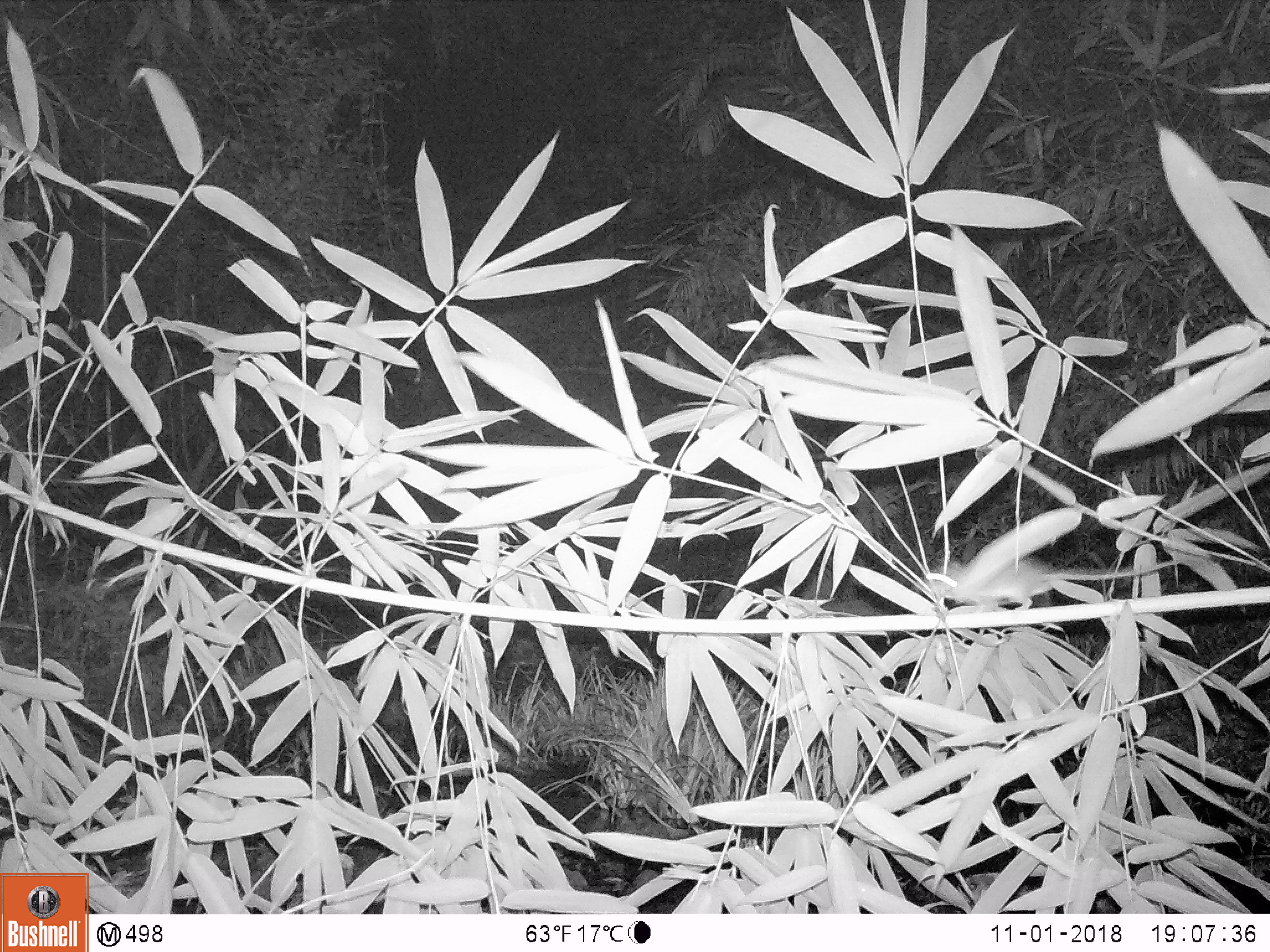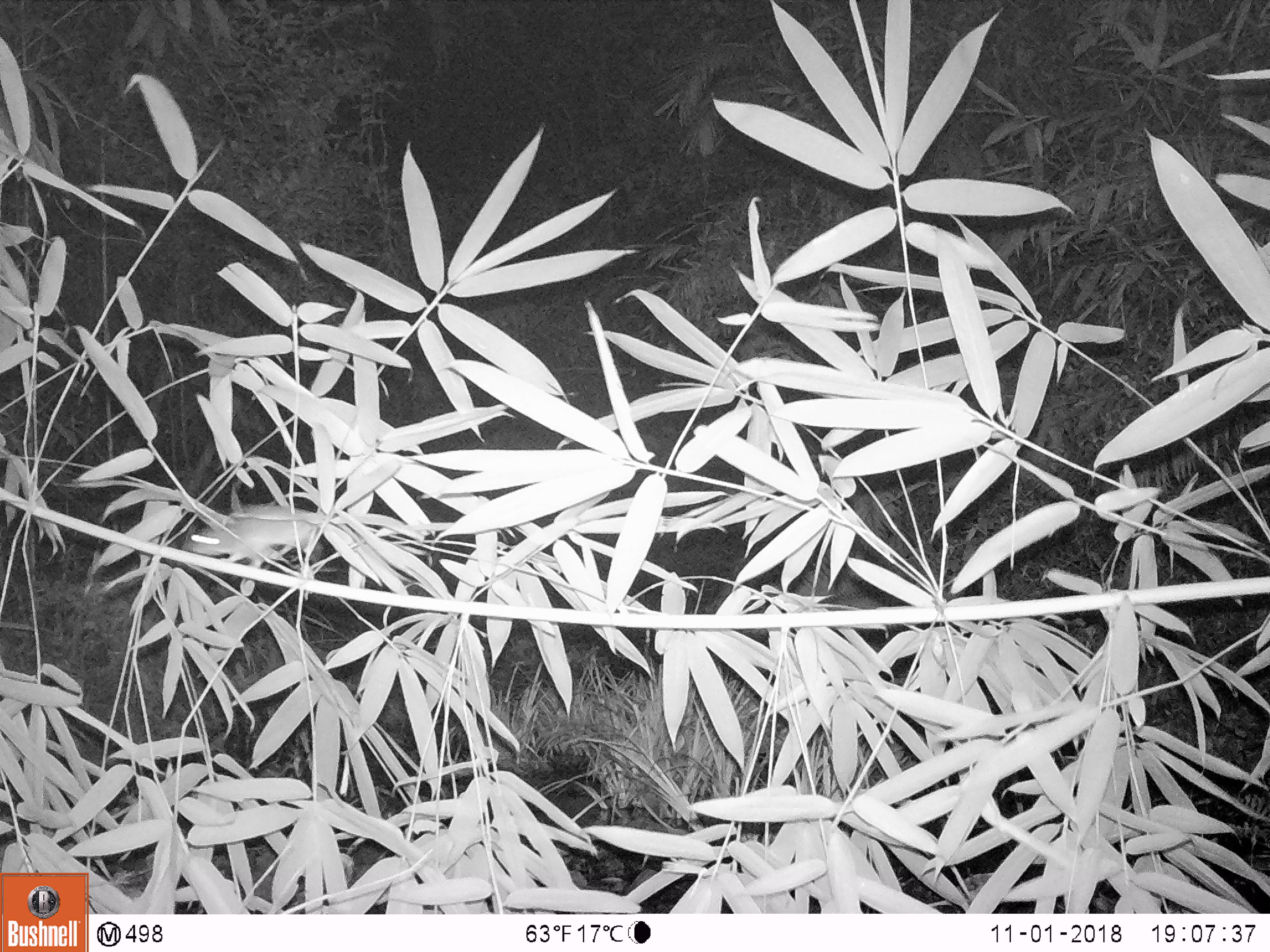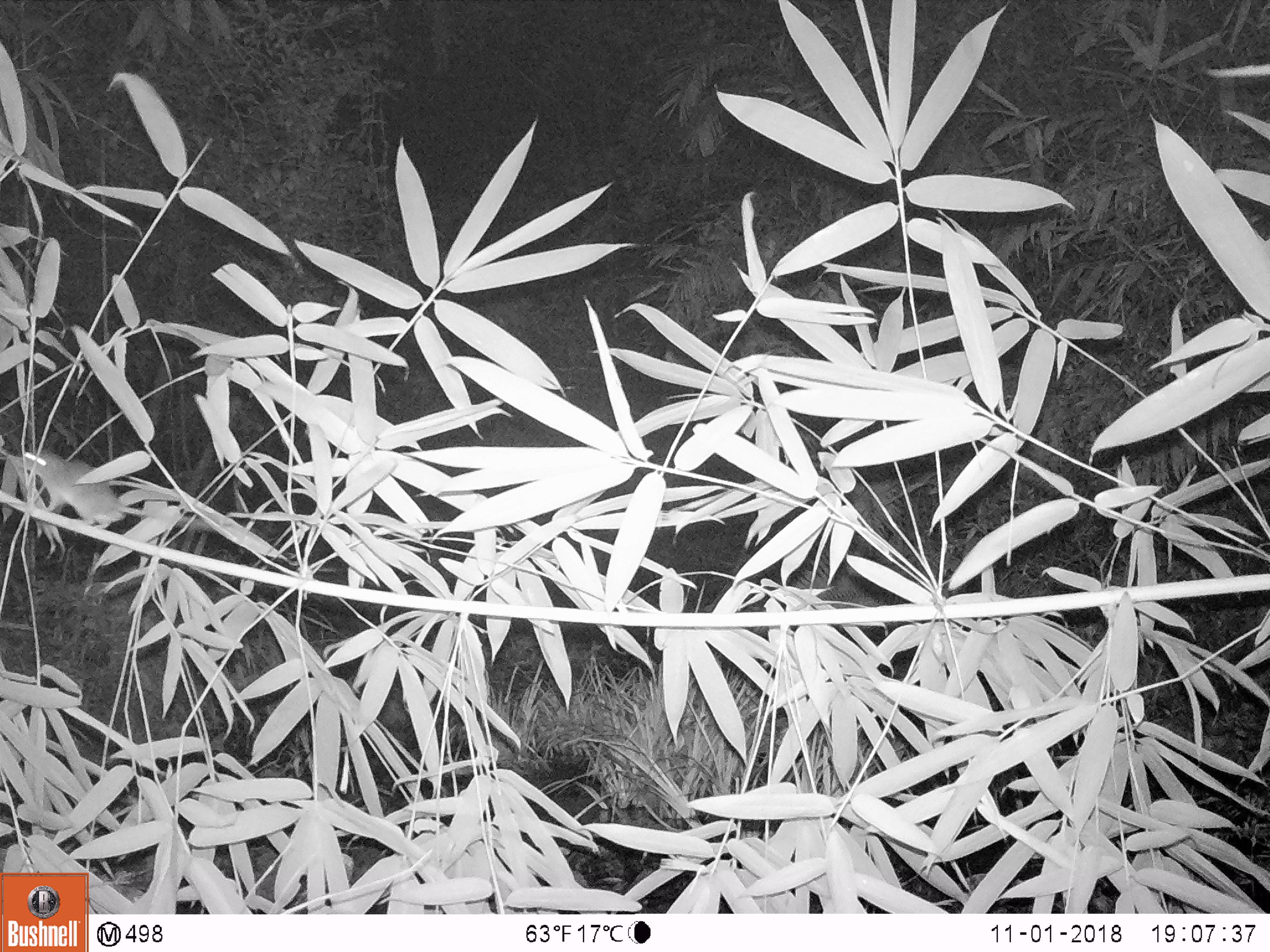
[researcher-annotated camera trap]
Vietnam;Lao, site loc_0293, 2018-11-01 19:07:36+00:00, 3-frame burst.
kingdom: Animalia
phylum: Chordata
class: Mammalia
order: Rodentia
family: Muridae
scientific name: Muridae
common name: old-world mice and rats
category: unidentified murid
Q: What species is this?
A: Unidentified murid (old-world mice and rats) (Muridae).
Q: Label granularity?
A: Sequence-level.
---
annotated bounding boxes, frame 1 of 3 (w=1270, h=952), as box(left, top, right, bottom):
unidentified murid: box(913, 557, 1177, 609)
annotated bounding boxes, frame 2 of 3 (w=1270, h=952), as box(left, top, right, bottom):
unidentified murid: box(185, 504, 425, 567)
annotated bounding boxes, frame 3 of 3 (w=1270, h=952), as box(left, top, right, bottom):
unidentified murid: box(22, 452, 217, 526)